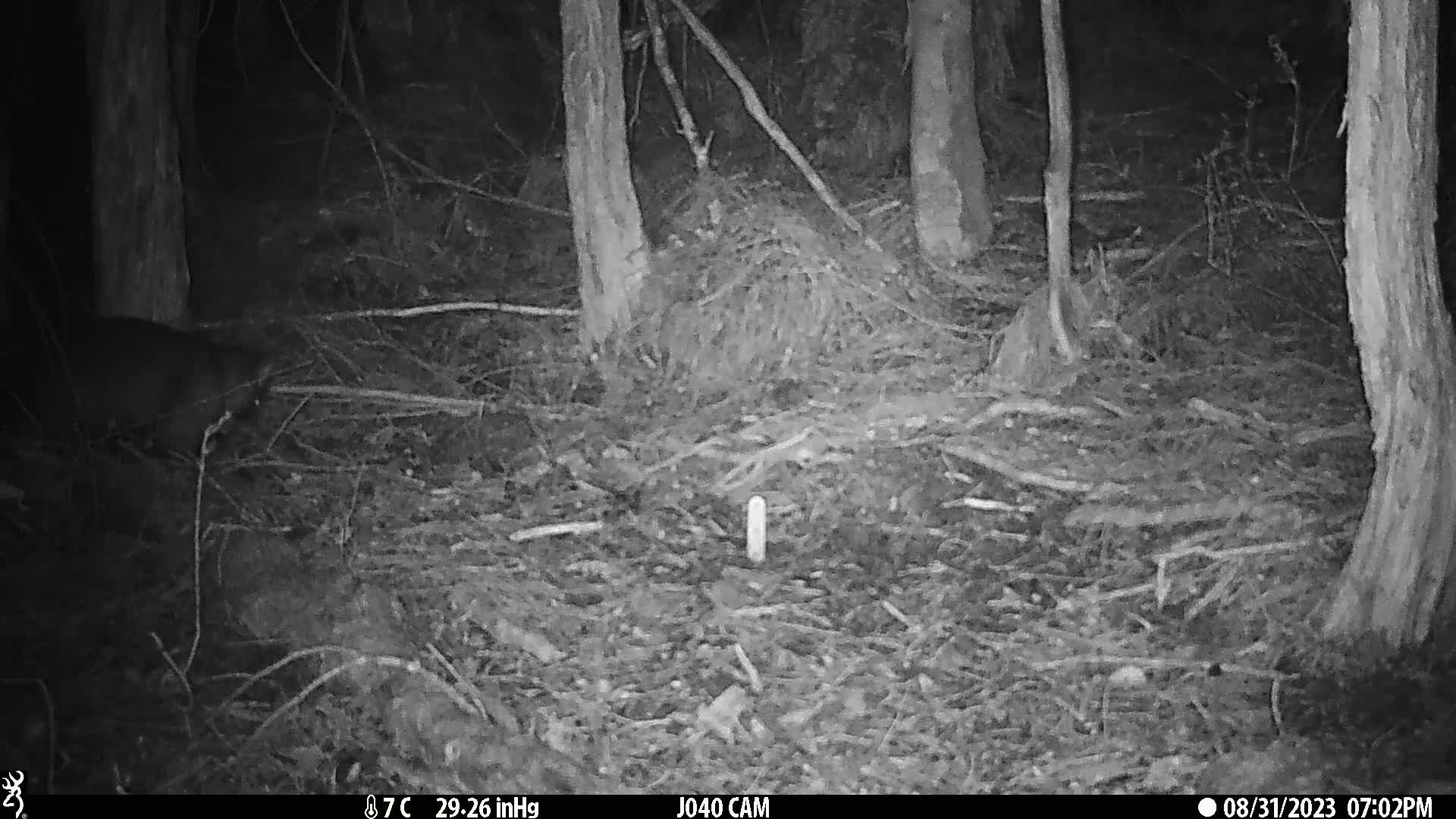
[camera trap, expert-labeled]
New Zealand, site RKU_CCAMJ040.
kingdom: Animalia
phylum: Chordata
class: Mammalia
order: Diprotodontia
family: Phalangeridae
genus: Trichosurus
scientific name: Trichosurus vulpecula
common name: common brushtail possum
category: possum